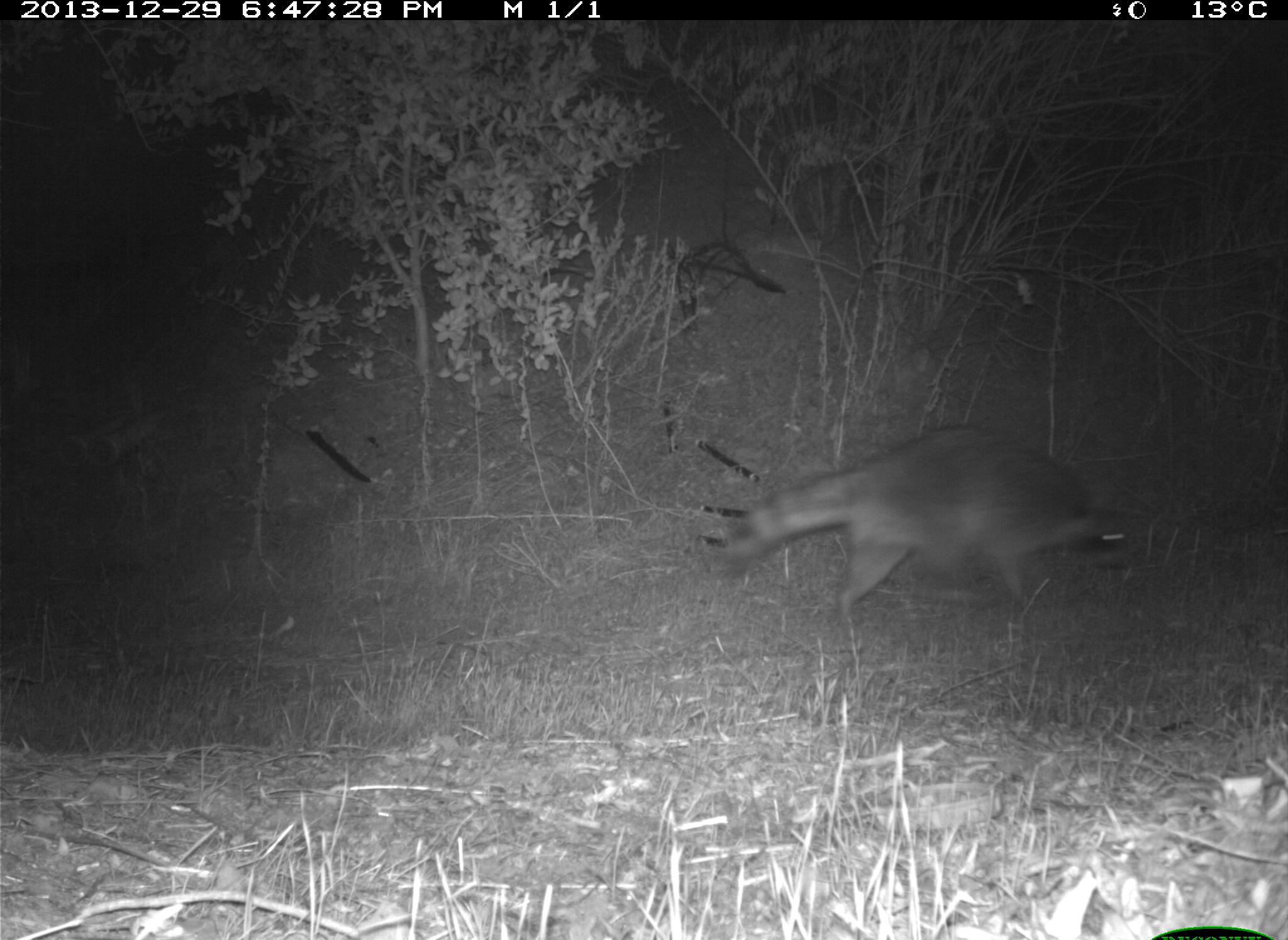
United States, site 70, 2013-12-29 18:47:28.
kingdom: Animalia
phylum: Chordata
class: Mammalia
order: Carnivora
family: Procyonidae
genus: Procyon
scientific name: Procyon lotor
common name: raccoon